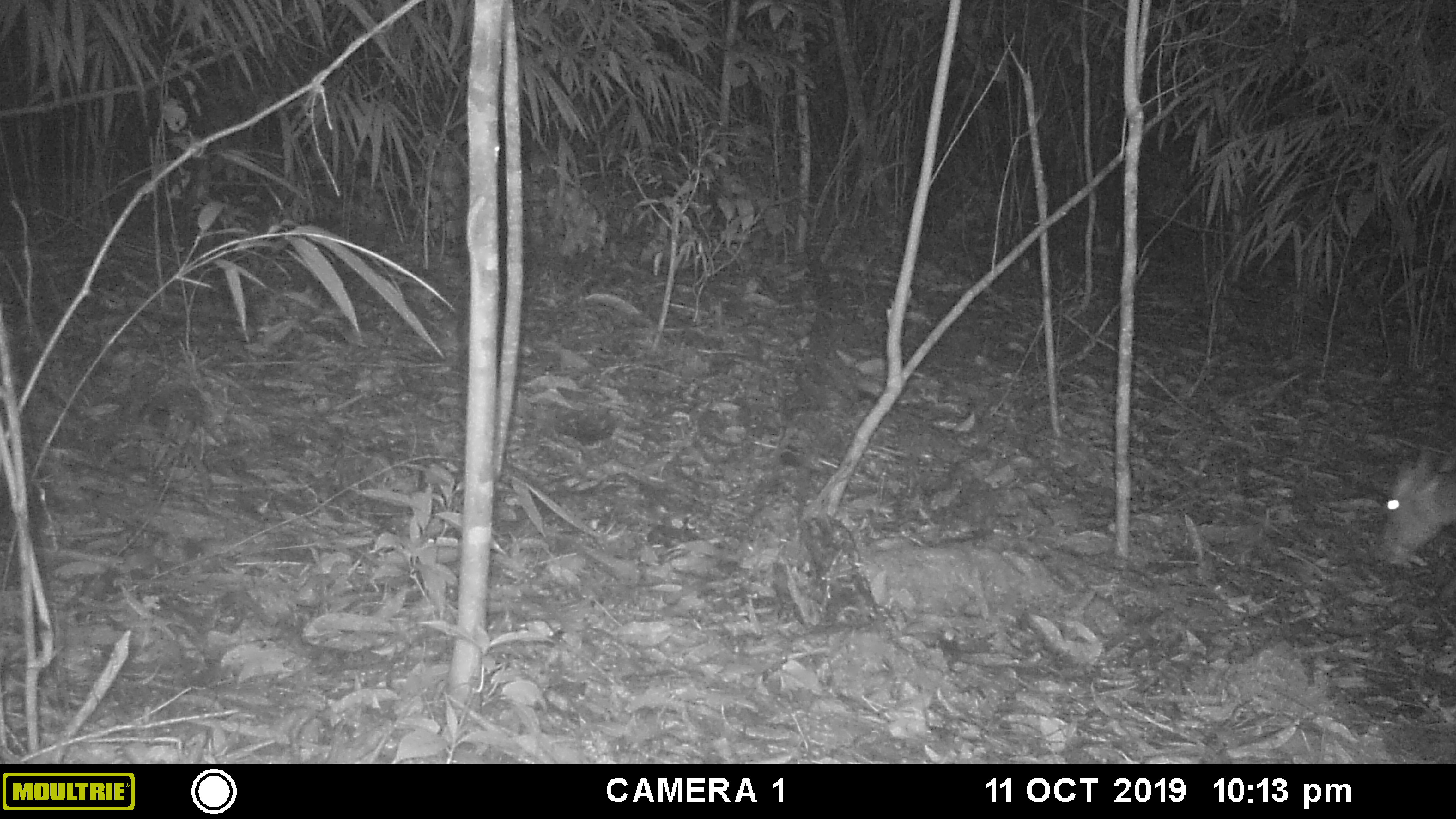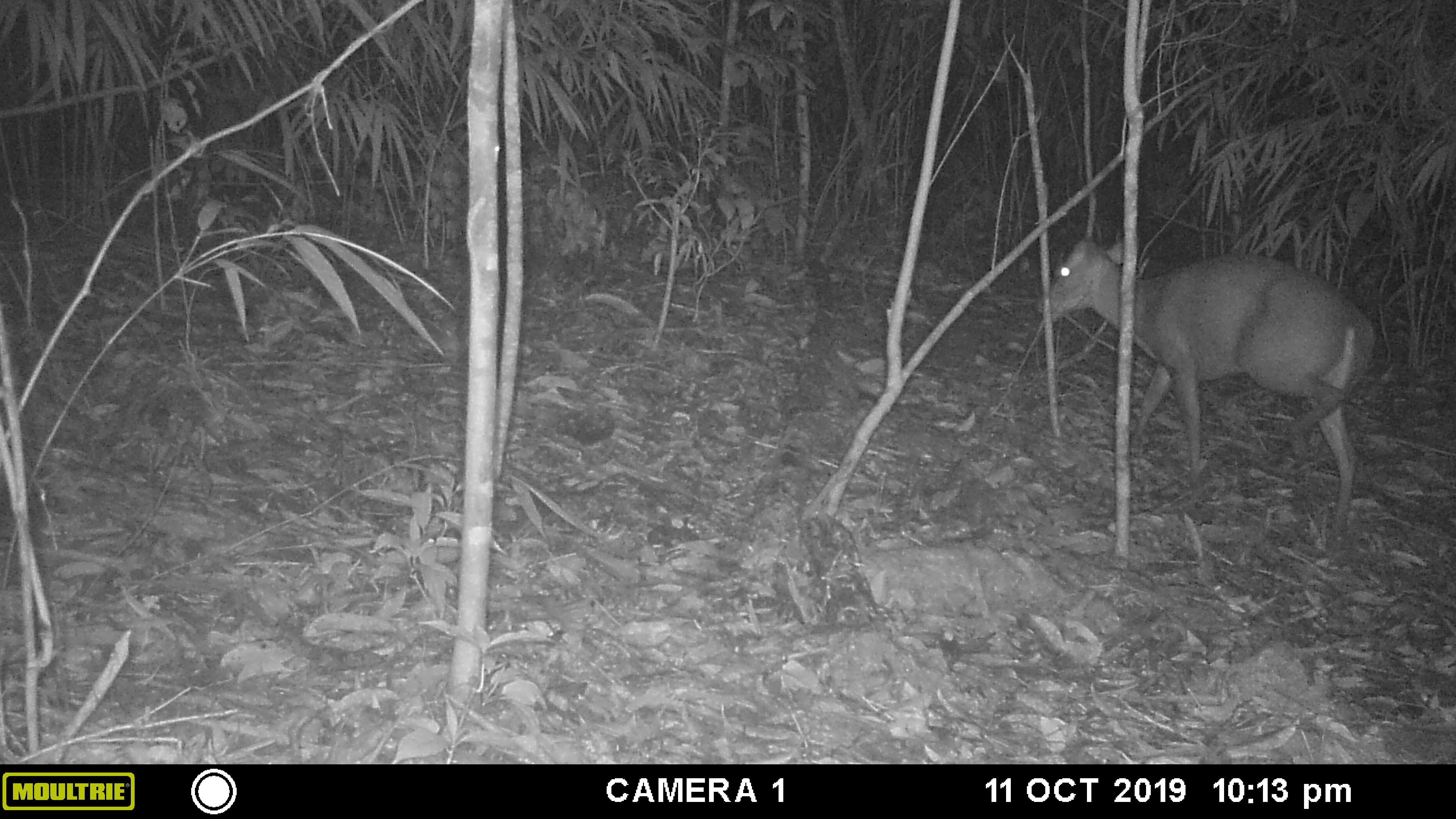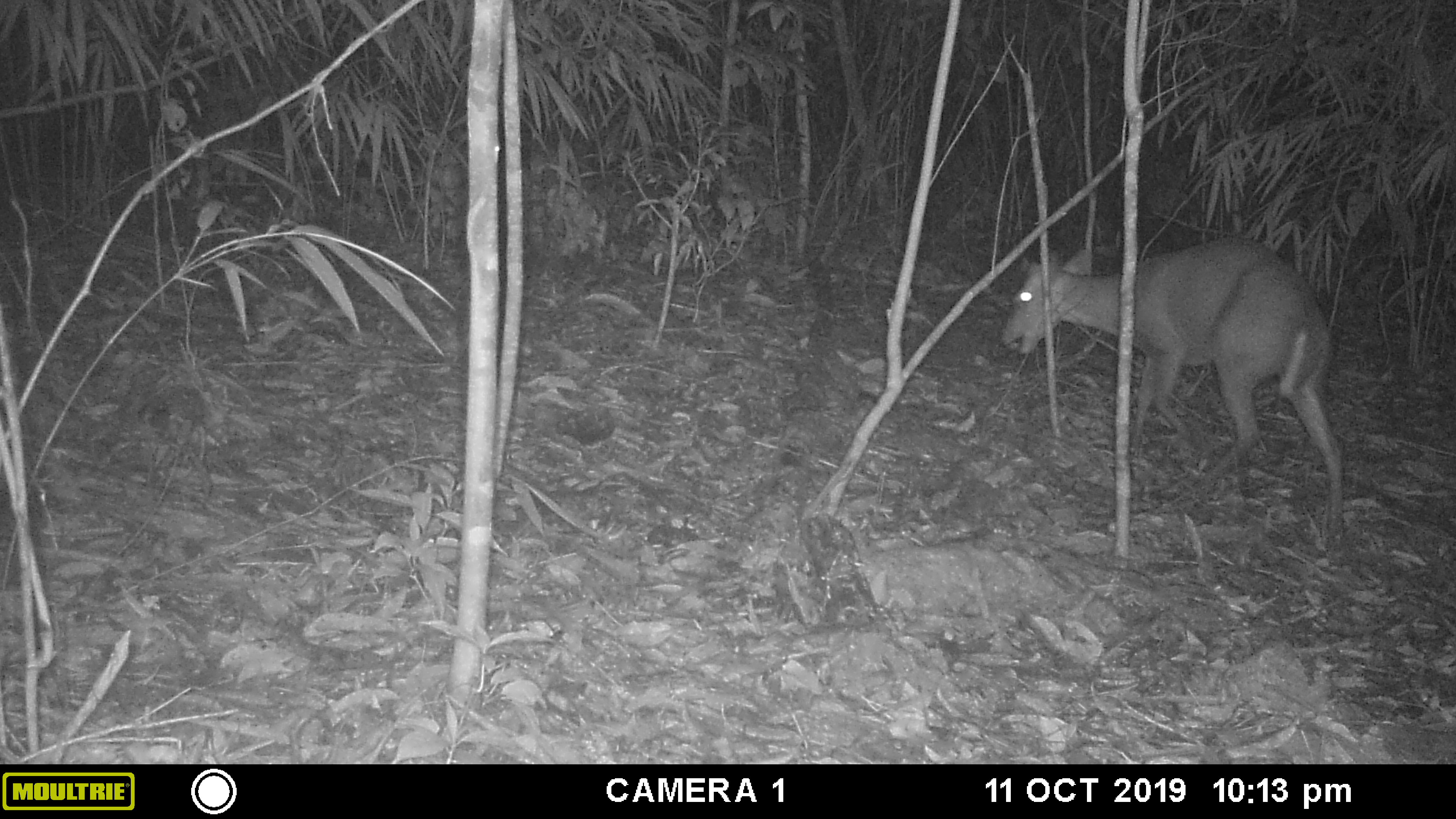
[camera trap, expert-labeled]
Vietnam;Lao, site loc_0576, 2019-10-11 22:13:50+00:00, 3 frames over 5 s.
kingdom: Animalia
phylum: Chordata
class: Mammalia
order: Artiodactyla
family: Cervidae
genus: Muntiacus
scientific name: Muntiacus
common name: muntjacs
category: unidentified muntjac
Unidentified muntjac (muntjacs) (Muntiacus). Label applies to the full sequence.